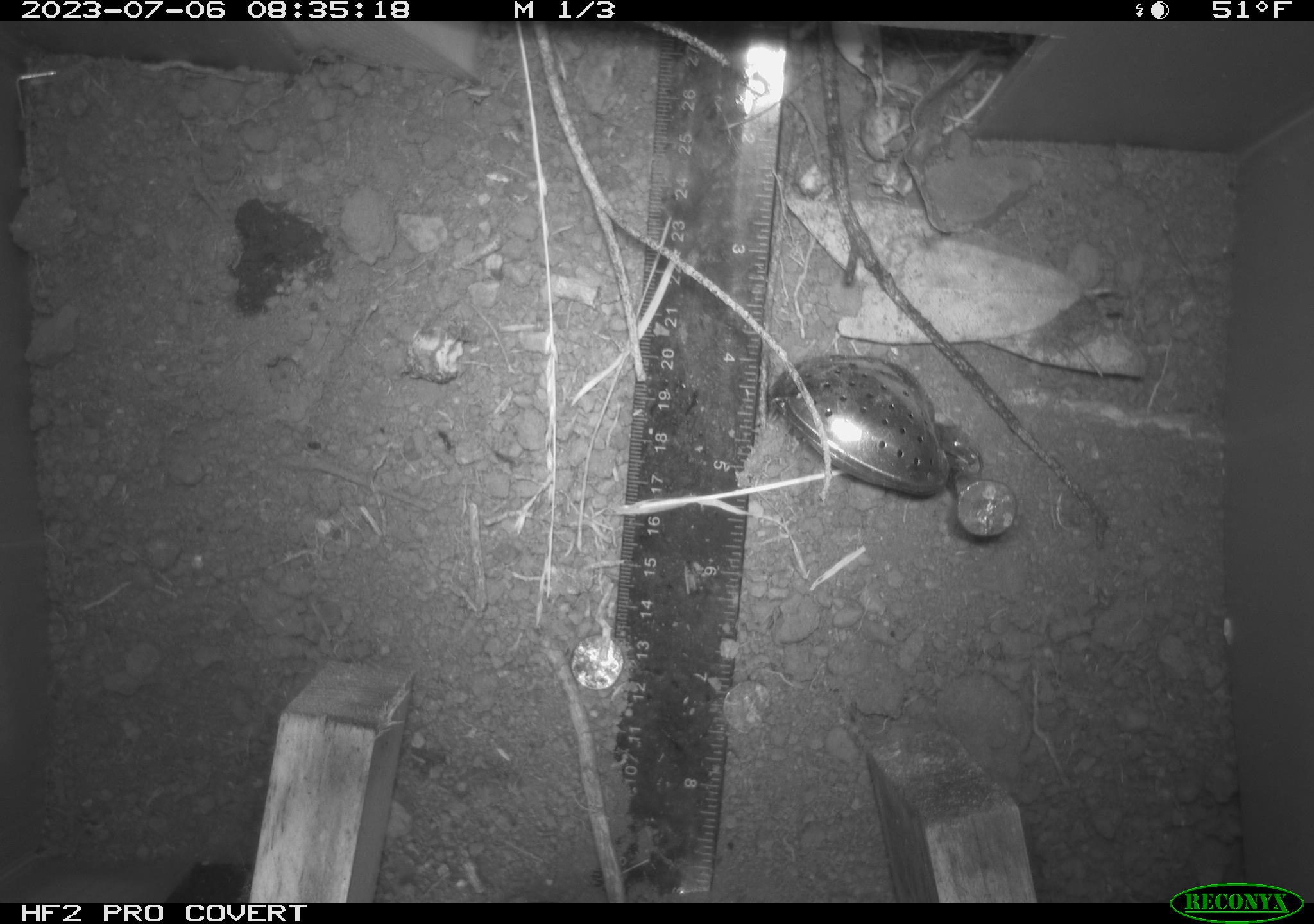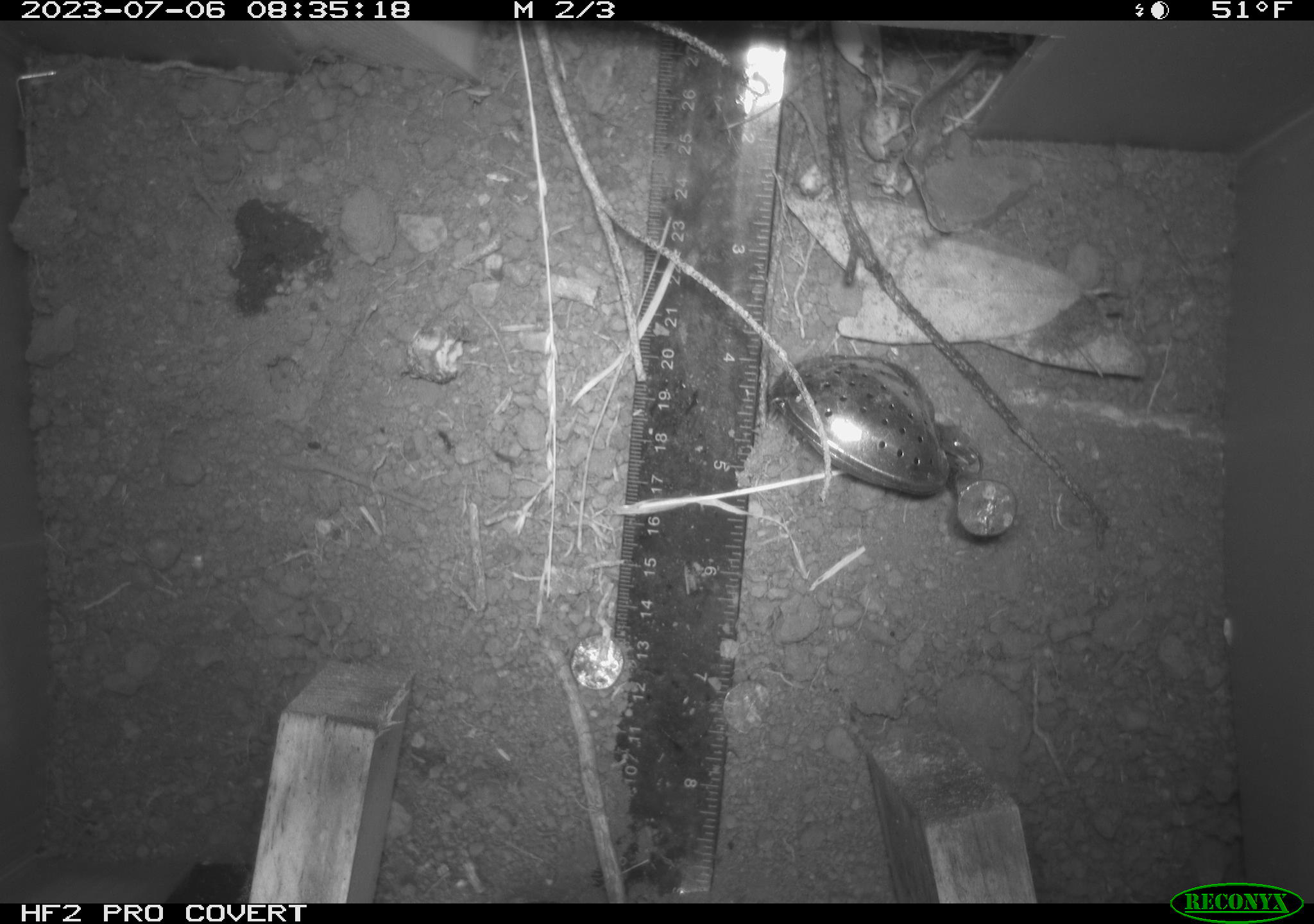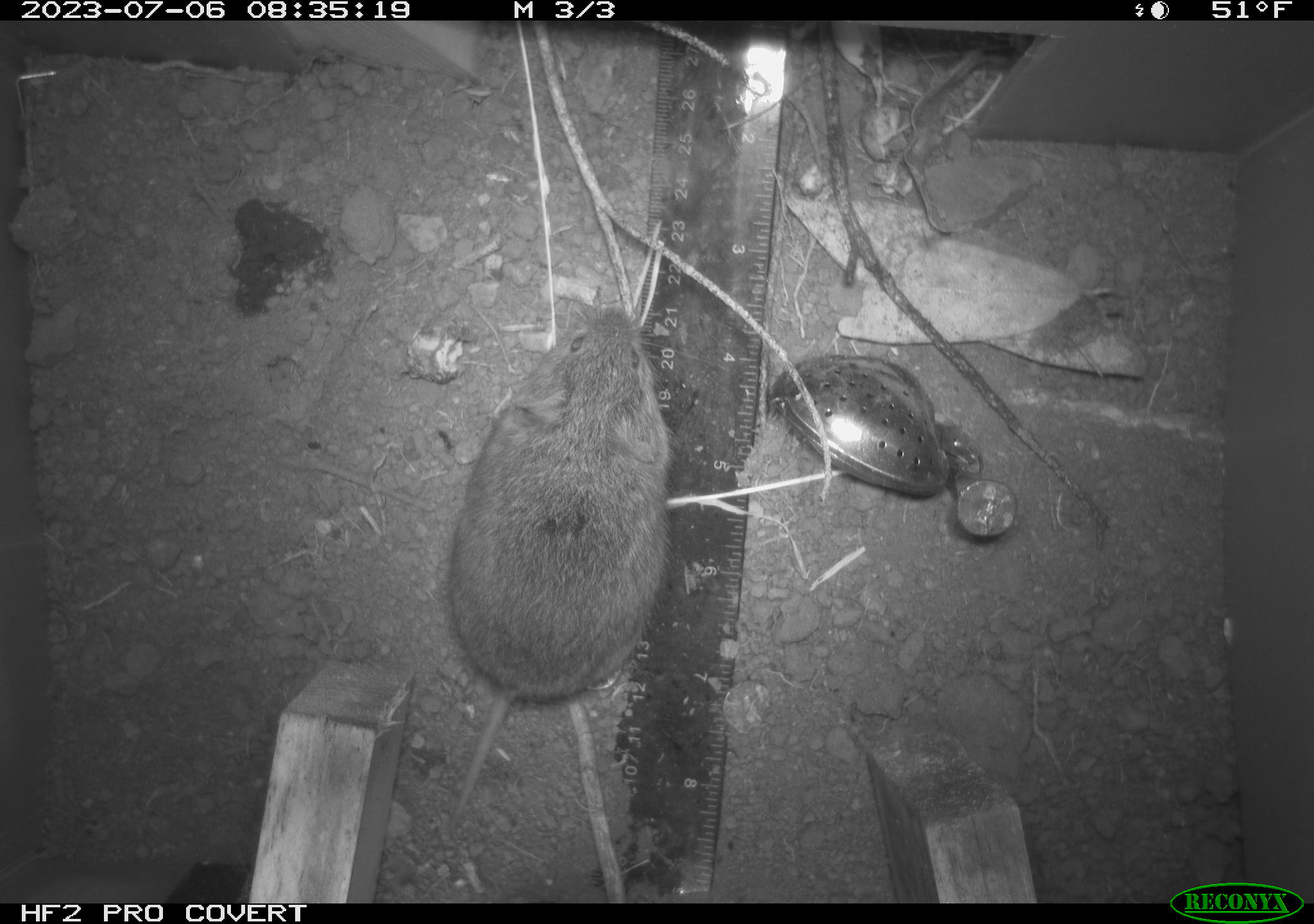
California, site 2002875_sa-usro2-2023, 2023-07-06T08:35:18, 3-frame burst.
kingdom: Animalia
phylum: Chordata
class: Mammalia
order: Rodentia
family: Cricetidae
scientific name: Arvicolinae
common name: voles, lemmings, and muskrats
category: arvicolinae subfamily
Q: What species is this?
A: Arvicolinae subfamily (voles, lemmings, and muskrats) (Arvicolinae).